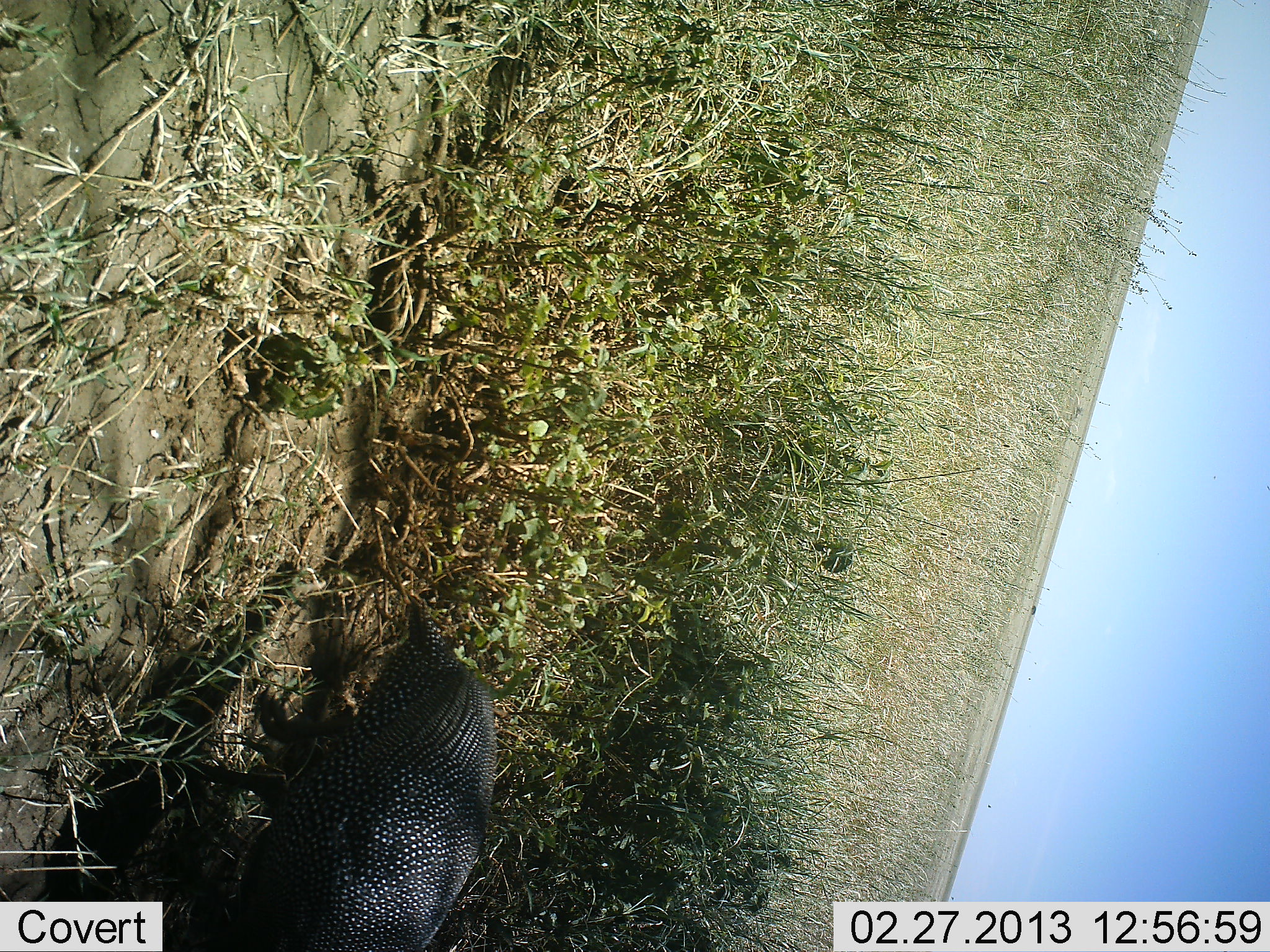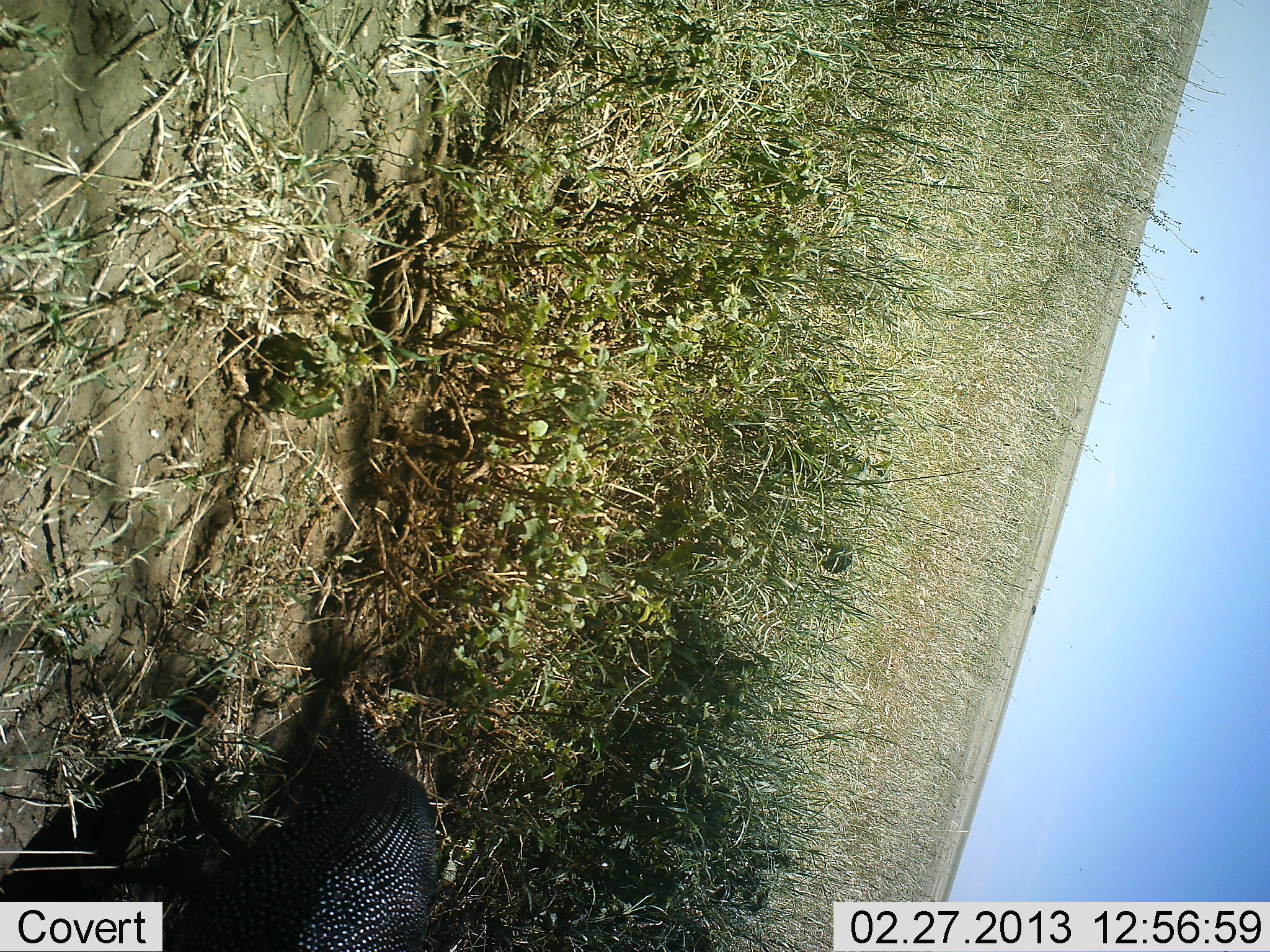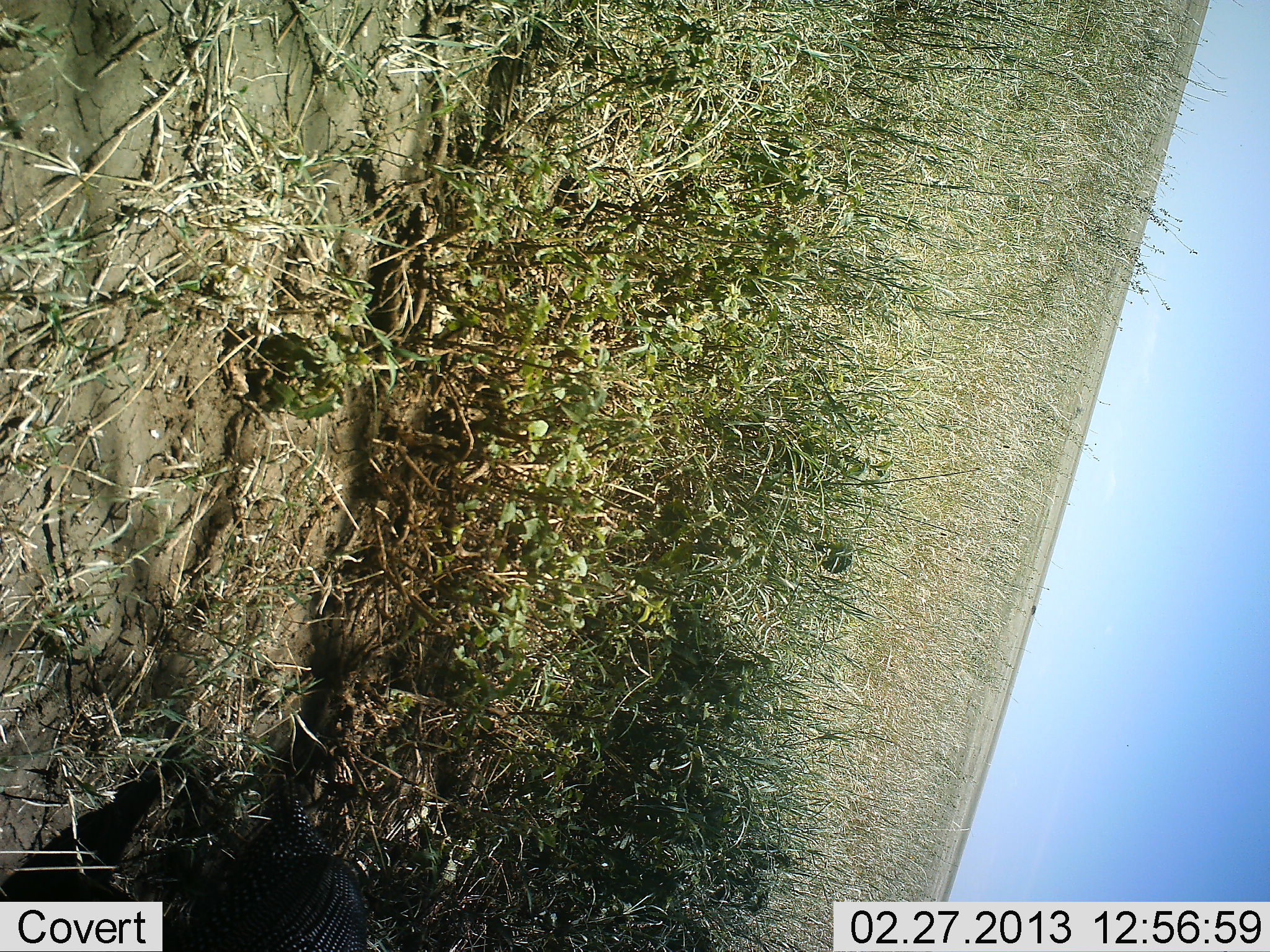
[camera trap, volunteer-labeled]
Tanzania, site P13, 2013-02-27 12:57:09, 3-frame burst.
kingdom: Animalia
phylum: Chordata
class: Aves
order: Galliformes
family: Numididae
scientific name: Numididae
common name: guinea fowl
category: guineafowl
Guineafowl (guinea fowl) (Numididae), count 1. Behavior (volunteer vote fractions): standing 11%, resting 0%, moving 79%, interacting 0%. Young present (vote fraction): 0%. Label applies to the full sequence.